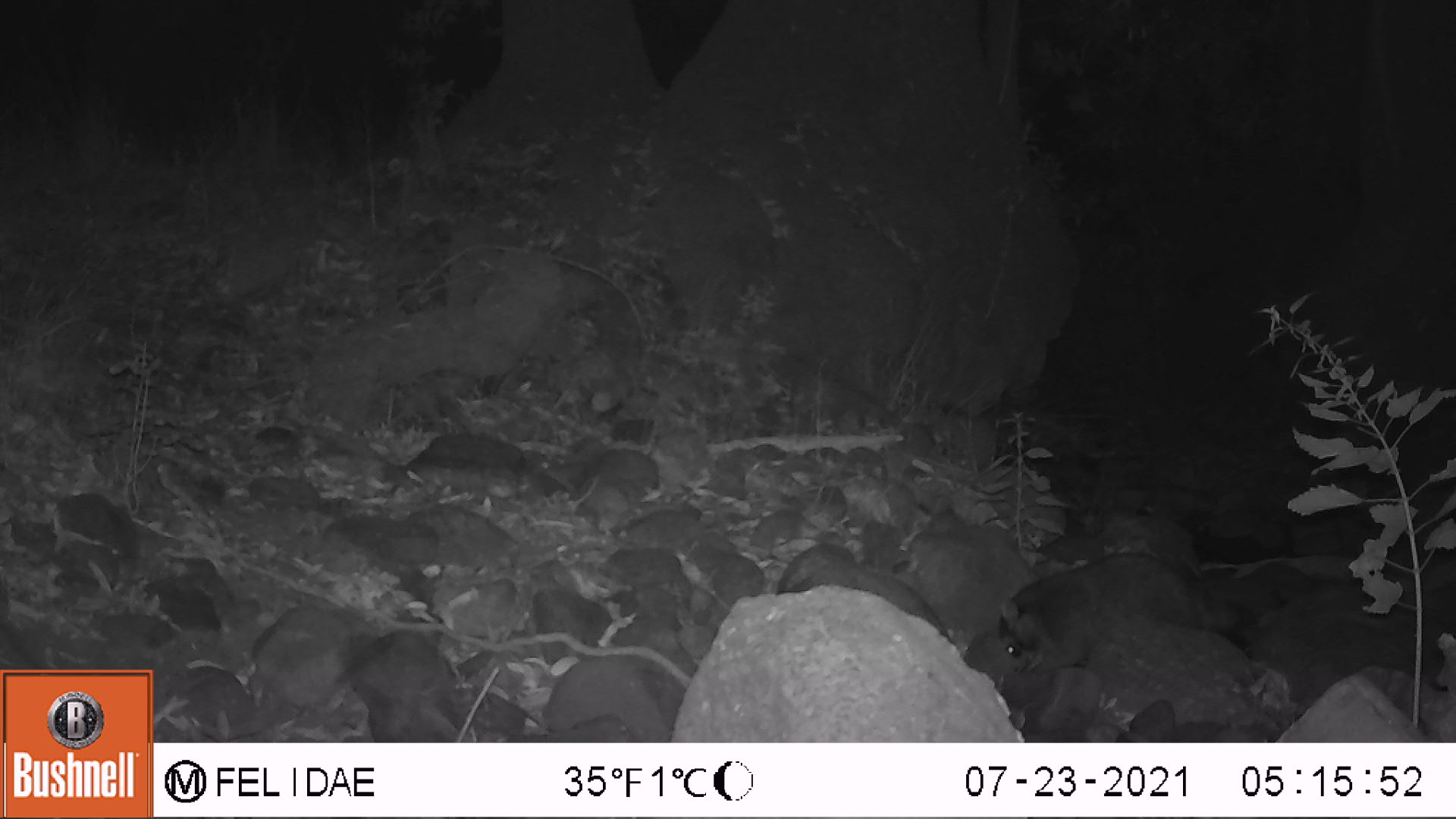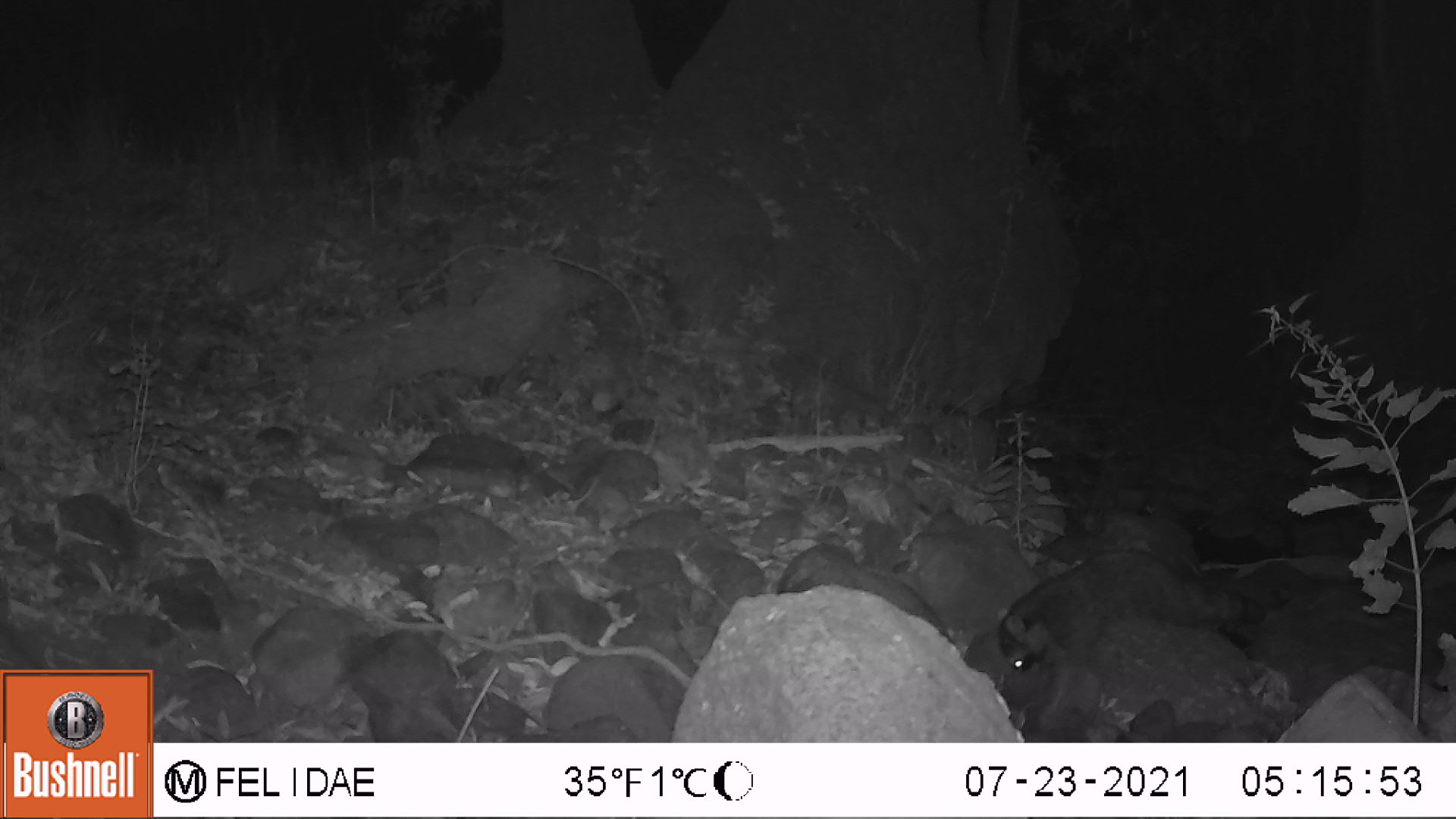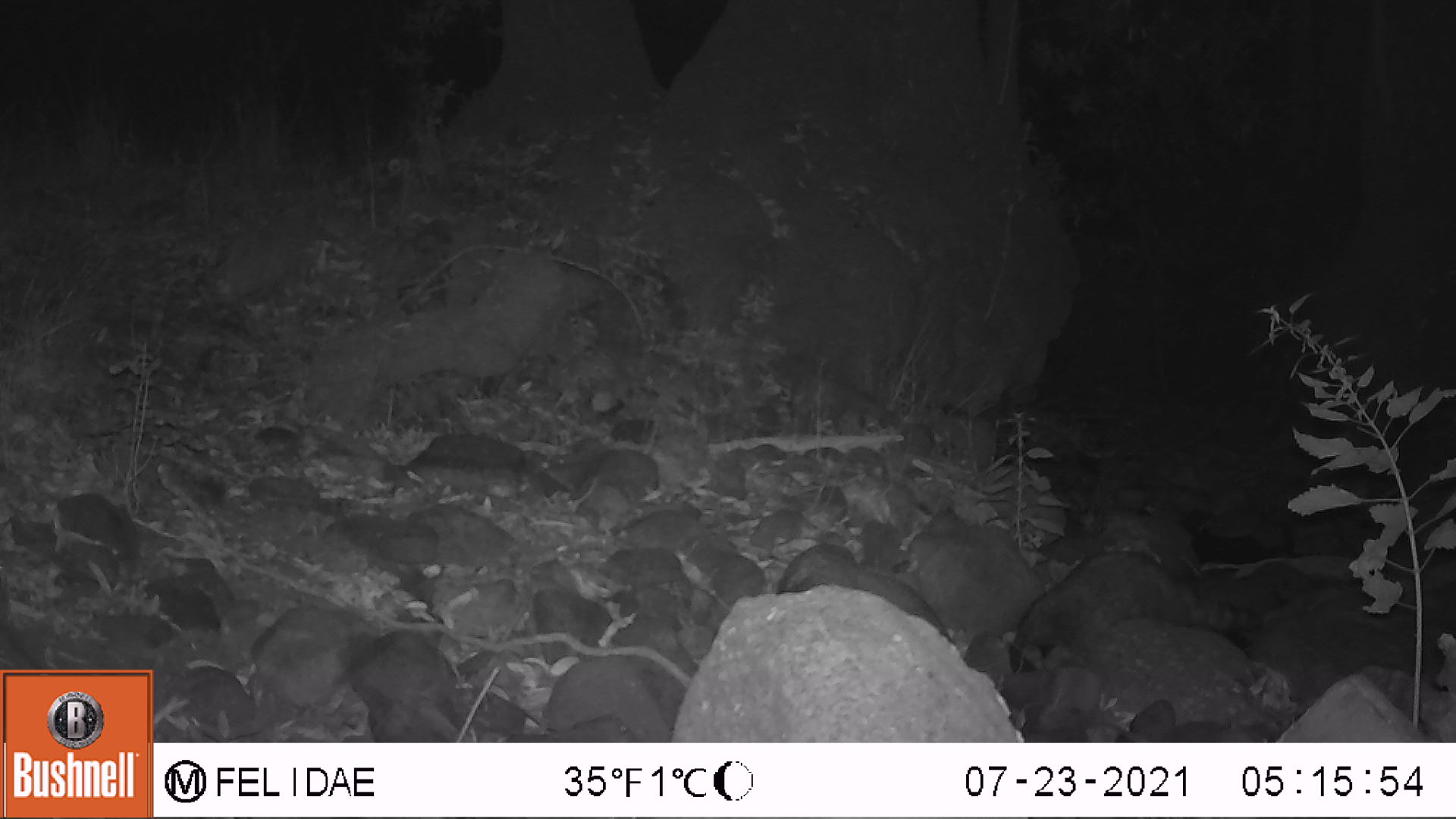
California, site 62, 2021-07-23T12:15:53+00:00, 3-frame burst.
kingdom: Animalia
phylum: Chordata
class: Mammalia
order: Carnivora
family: Procyonidae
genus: Procyon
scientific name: Procyon lotor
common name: raccoon